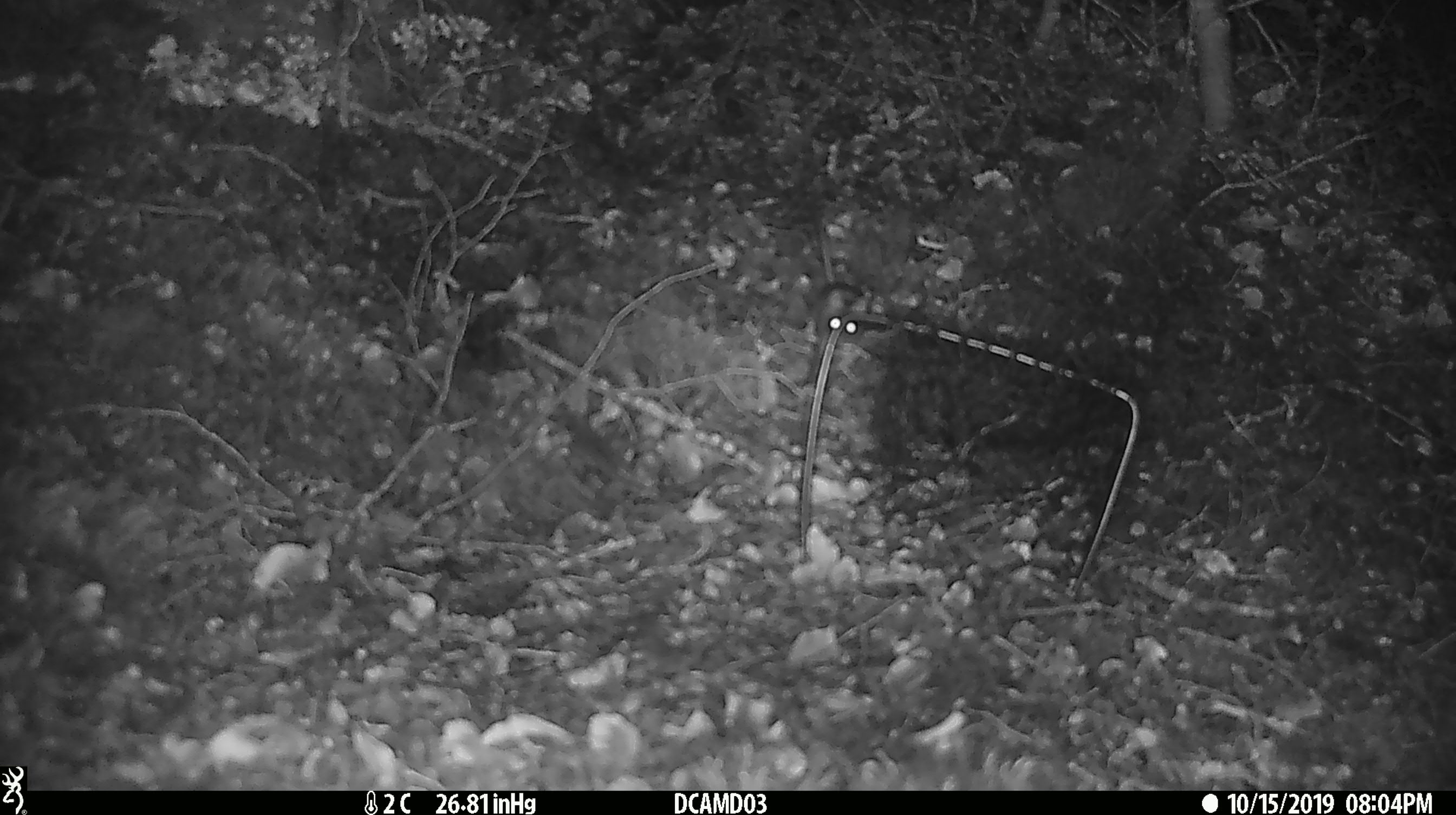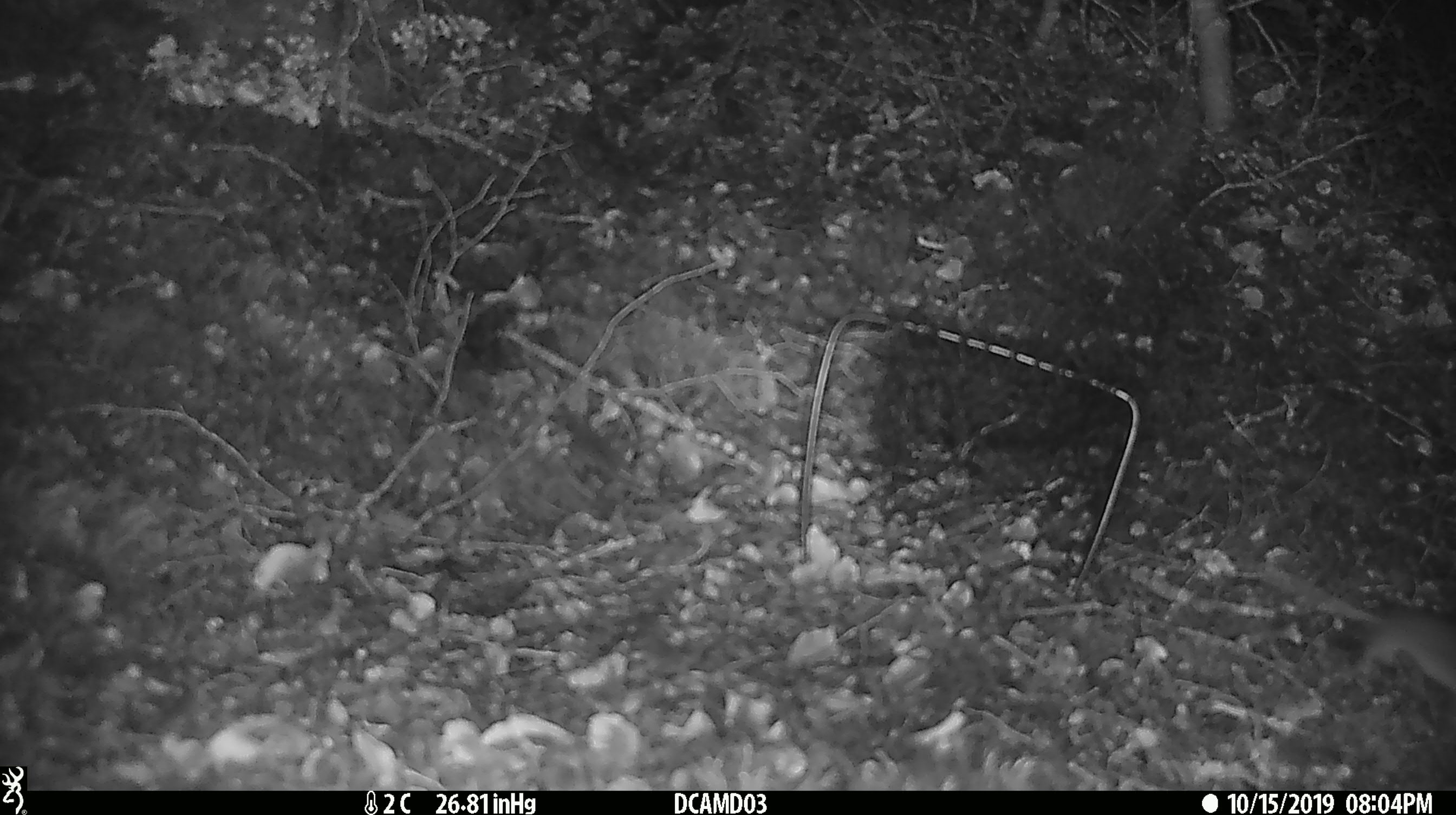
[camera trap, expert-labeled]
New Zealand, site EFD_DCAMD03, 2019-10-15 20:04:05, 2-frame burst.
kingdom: Animalia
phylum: Chordata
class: Mammalia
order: Rodentia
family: Muridae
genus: Mus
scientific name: Mus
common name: mouse